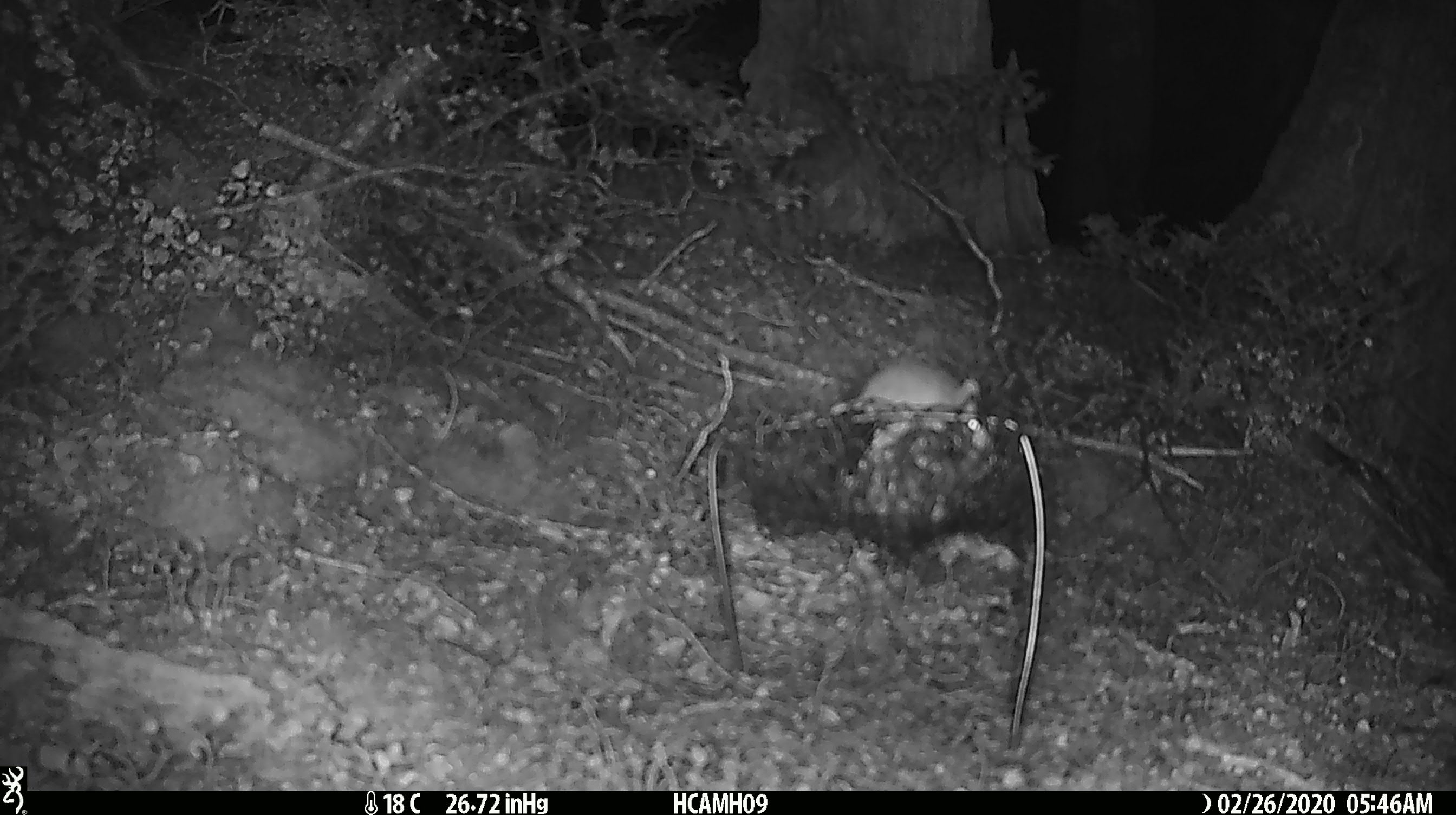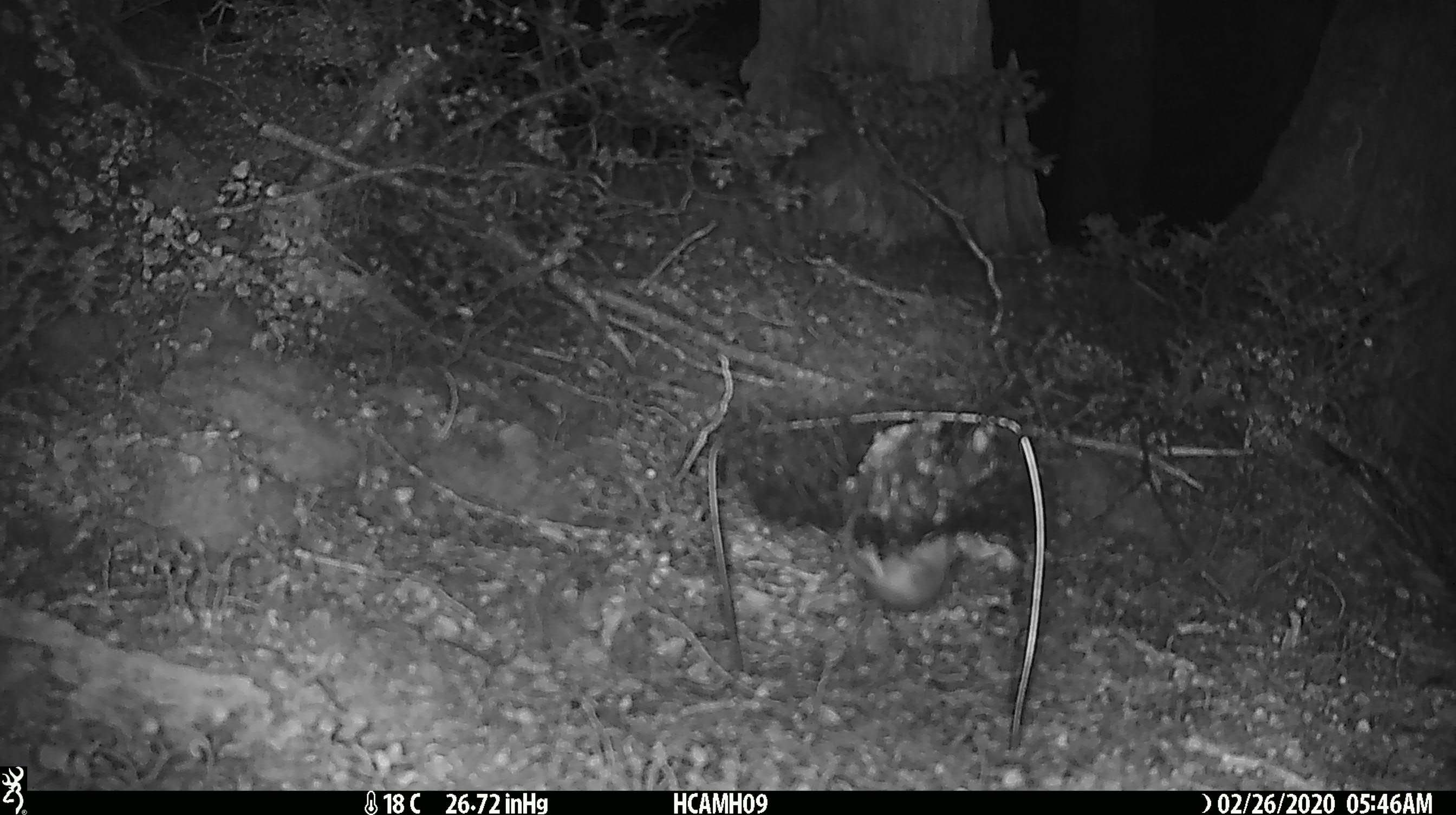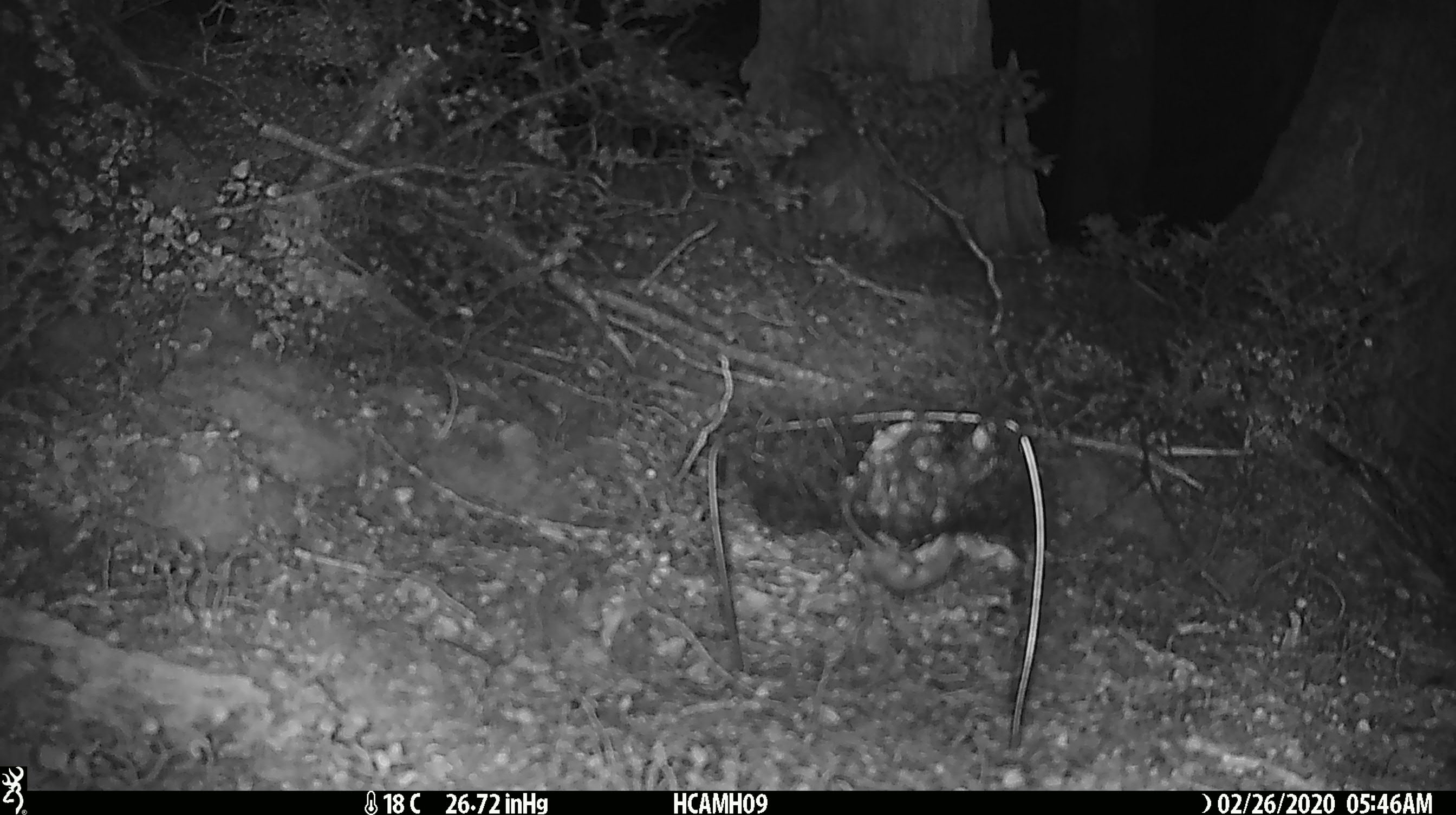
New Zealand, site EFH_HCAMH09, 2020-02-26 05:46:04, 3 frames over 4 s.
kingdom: Animalia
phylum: Chordata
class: Mammalia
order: Rodentia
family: Muridae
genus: Mus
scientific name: Mus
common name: mouse